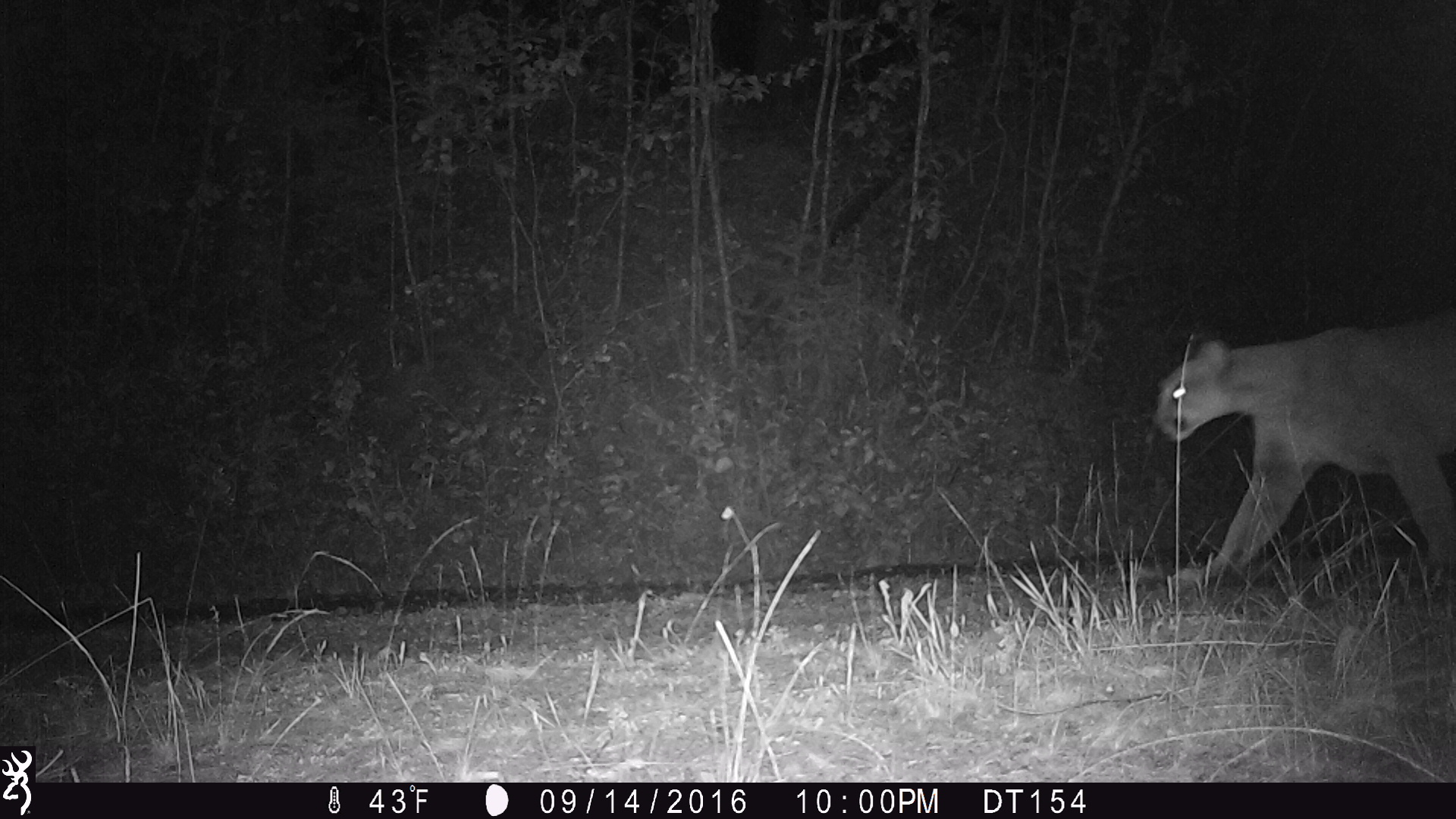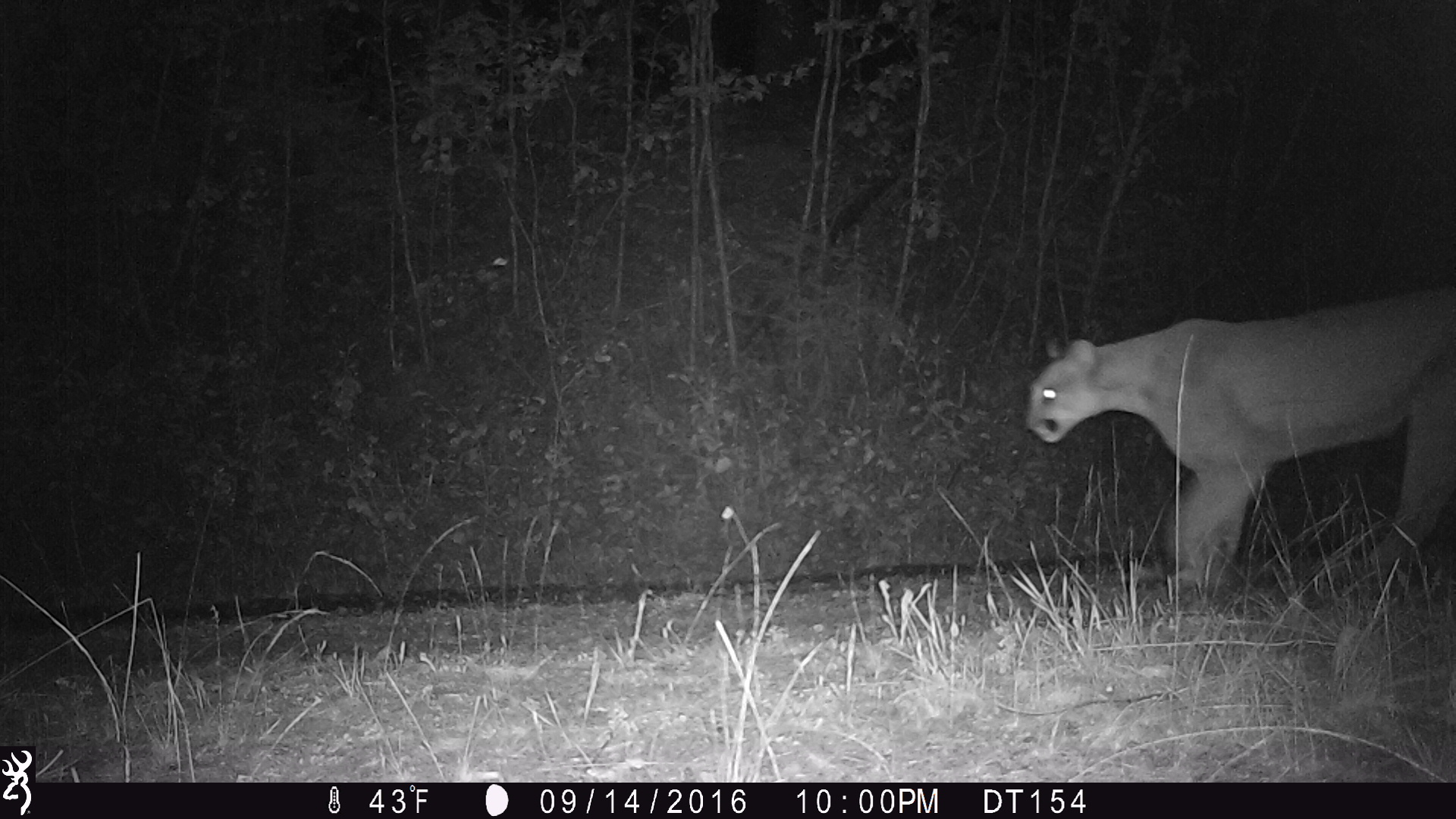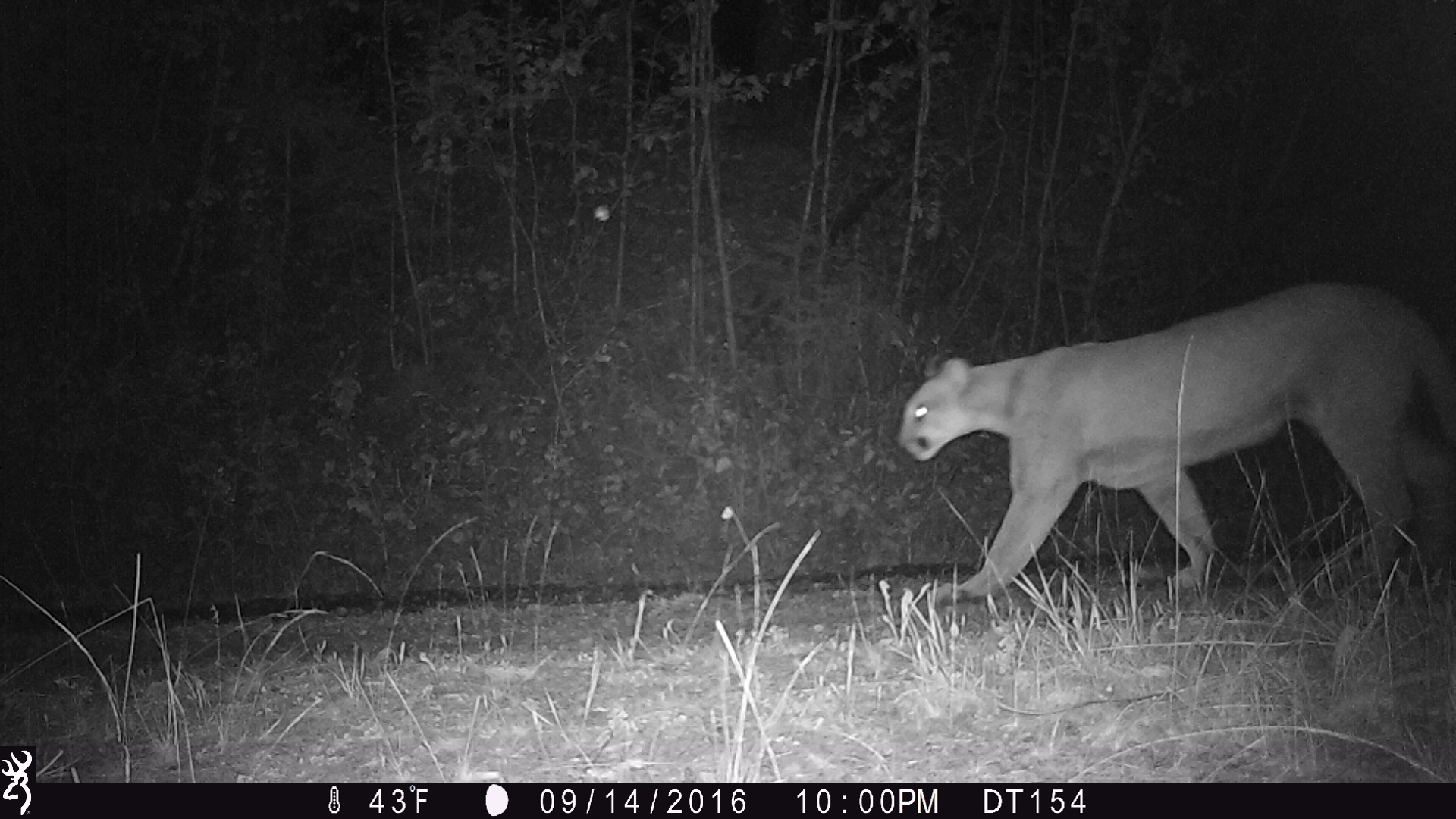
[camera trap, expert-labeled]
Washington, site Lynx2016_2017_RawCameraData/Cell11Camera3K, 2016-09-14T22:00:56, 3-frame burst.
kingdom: Animalia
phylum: Chordata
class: Mammalia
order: Carnivora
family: Felidae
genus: Puma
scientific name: Puma concolor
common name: mountain lion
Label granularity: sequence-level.